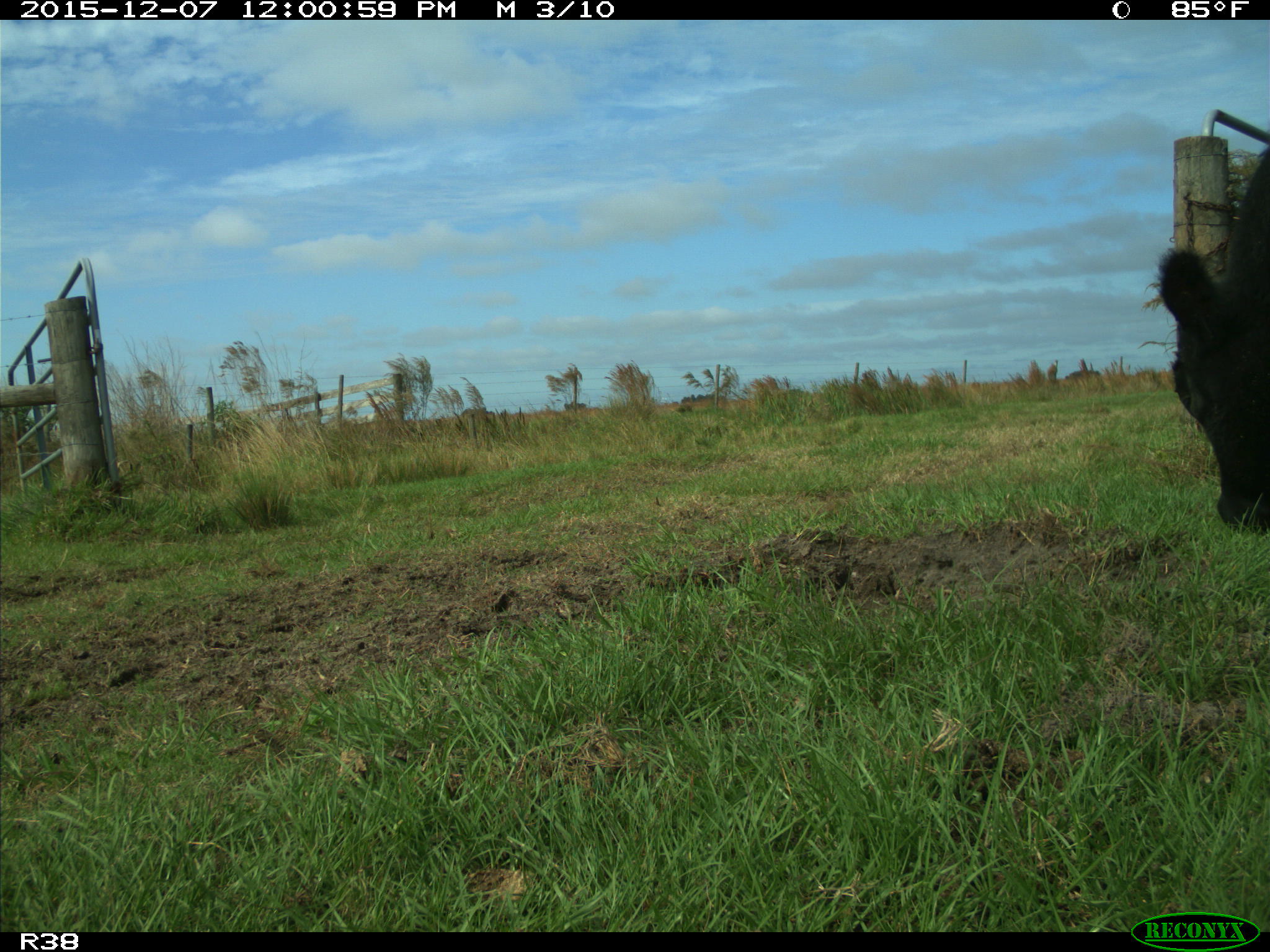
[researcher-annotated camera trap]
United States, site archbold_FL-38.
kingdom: Animalia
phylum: Chordata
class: Mammalia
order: Artiodactyla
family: Bovidae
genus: Bos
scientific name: Bos taurus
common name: domestic cow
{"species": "Bos taurus (domestic cow)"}